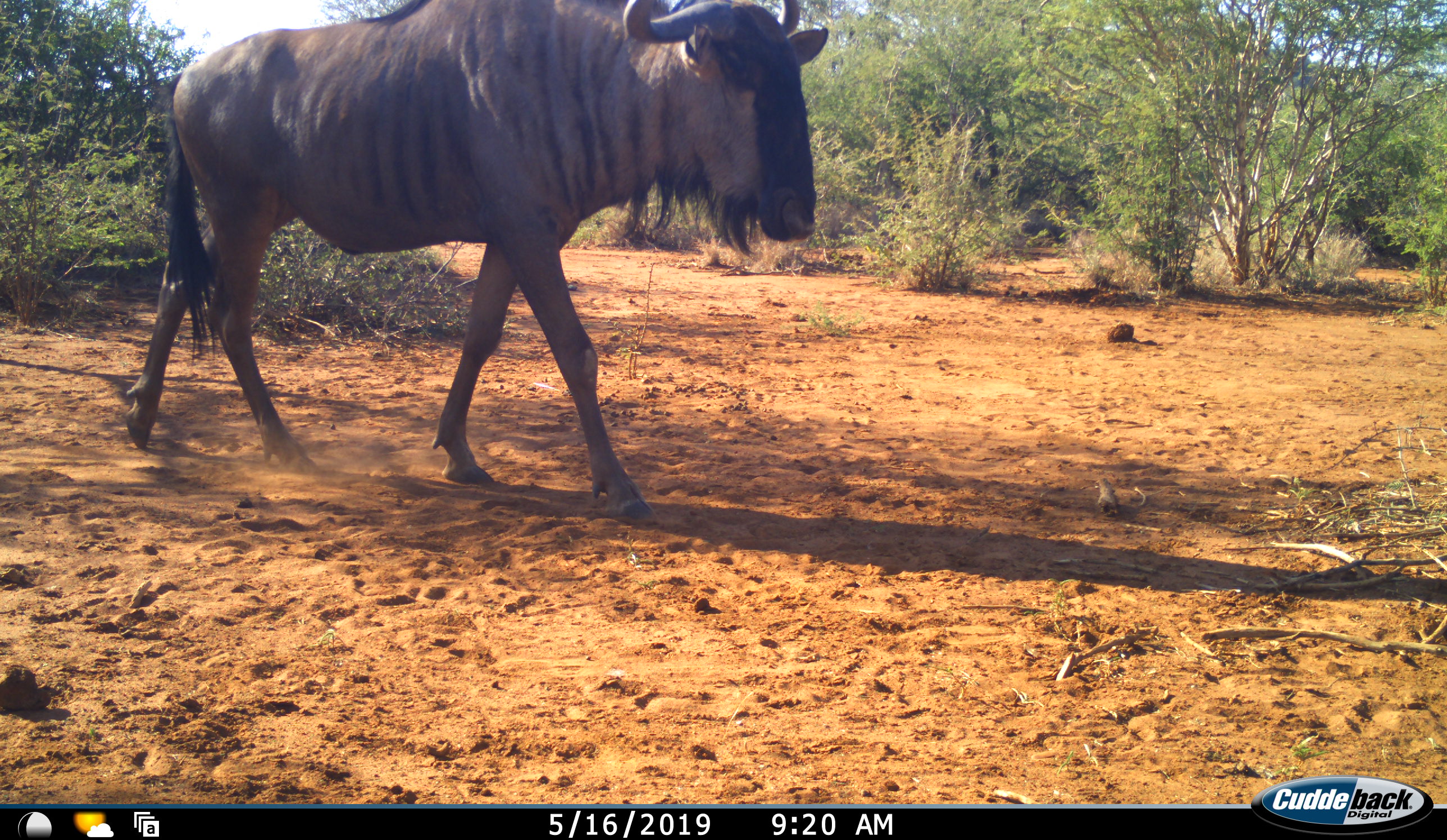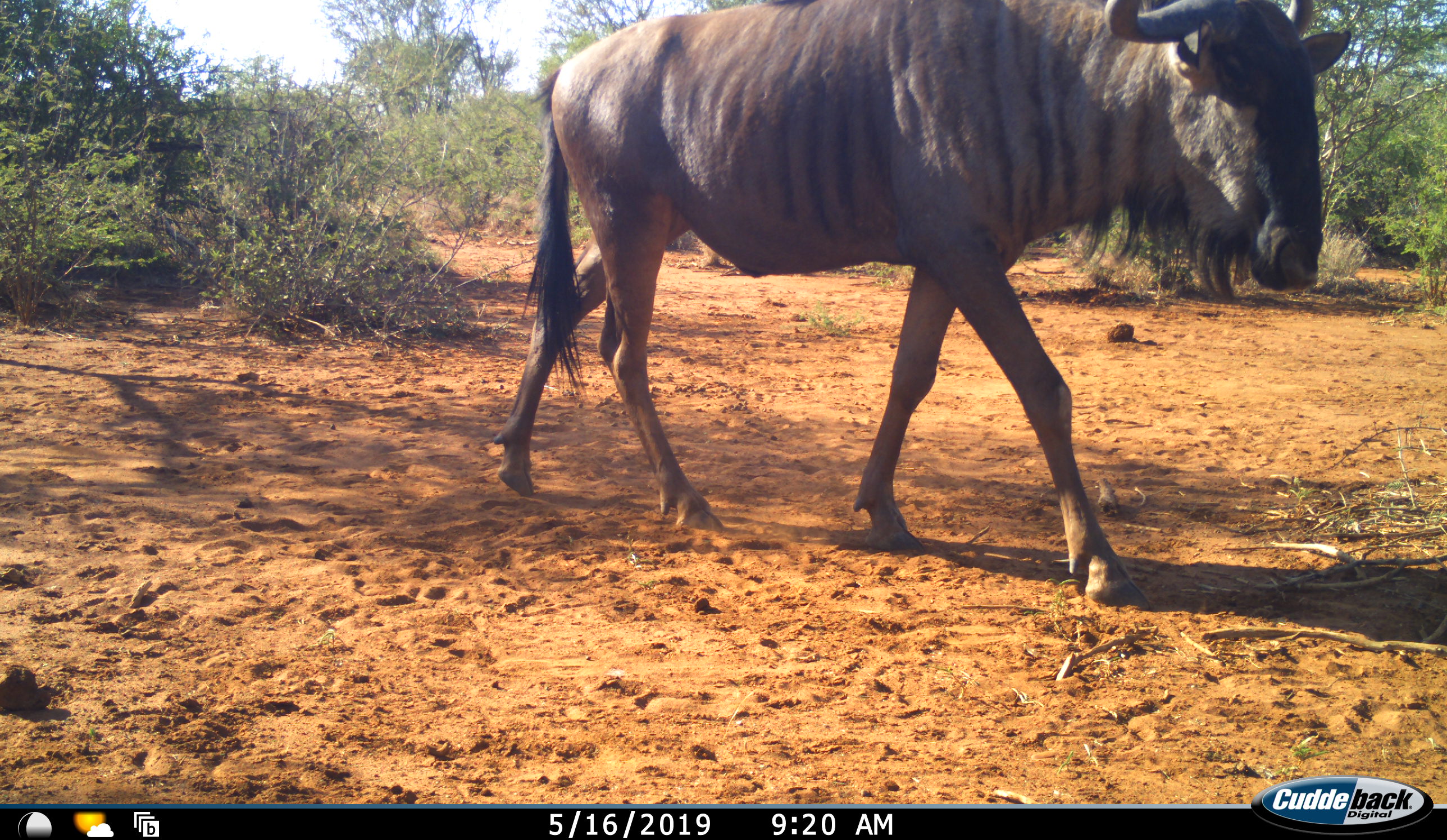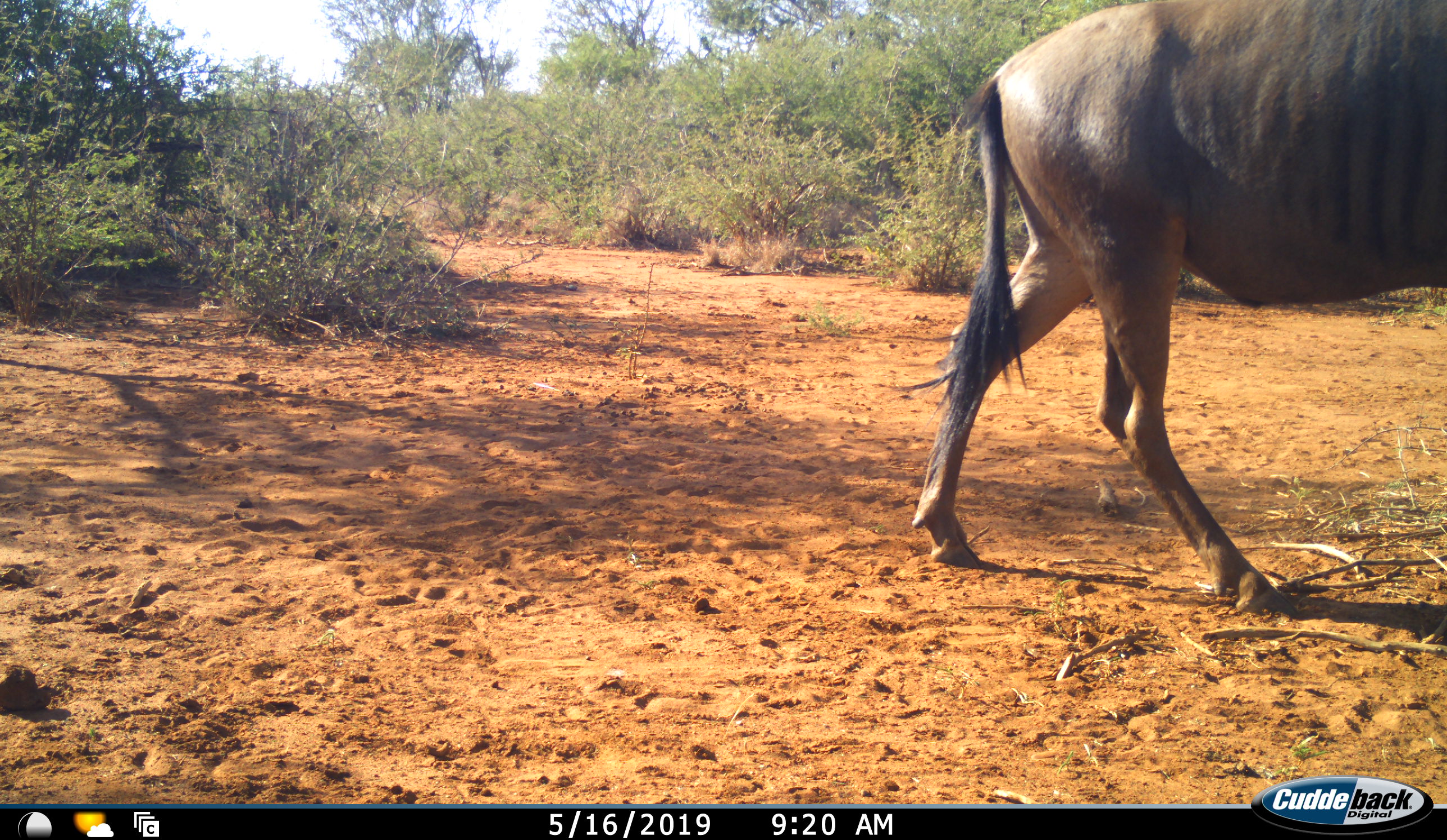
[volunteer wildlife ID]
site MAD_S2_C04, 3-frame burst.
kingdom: Animalia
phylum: Chordata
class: Mammalia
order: Artiodactyla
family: Bovidae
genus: Connochaetes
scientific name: Connochaetes taurinus taurinus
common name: blue wildebeest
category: wildebeestblue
Wildebeestblue (blue wildebeest) (Connochaetes taurinus taurinus), count 1. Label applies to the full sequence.